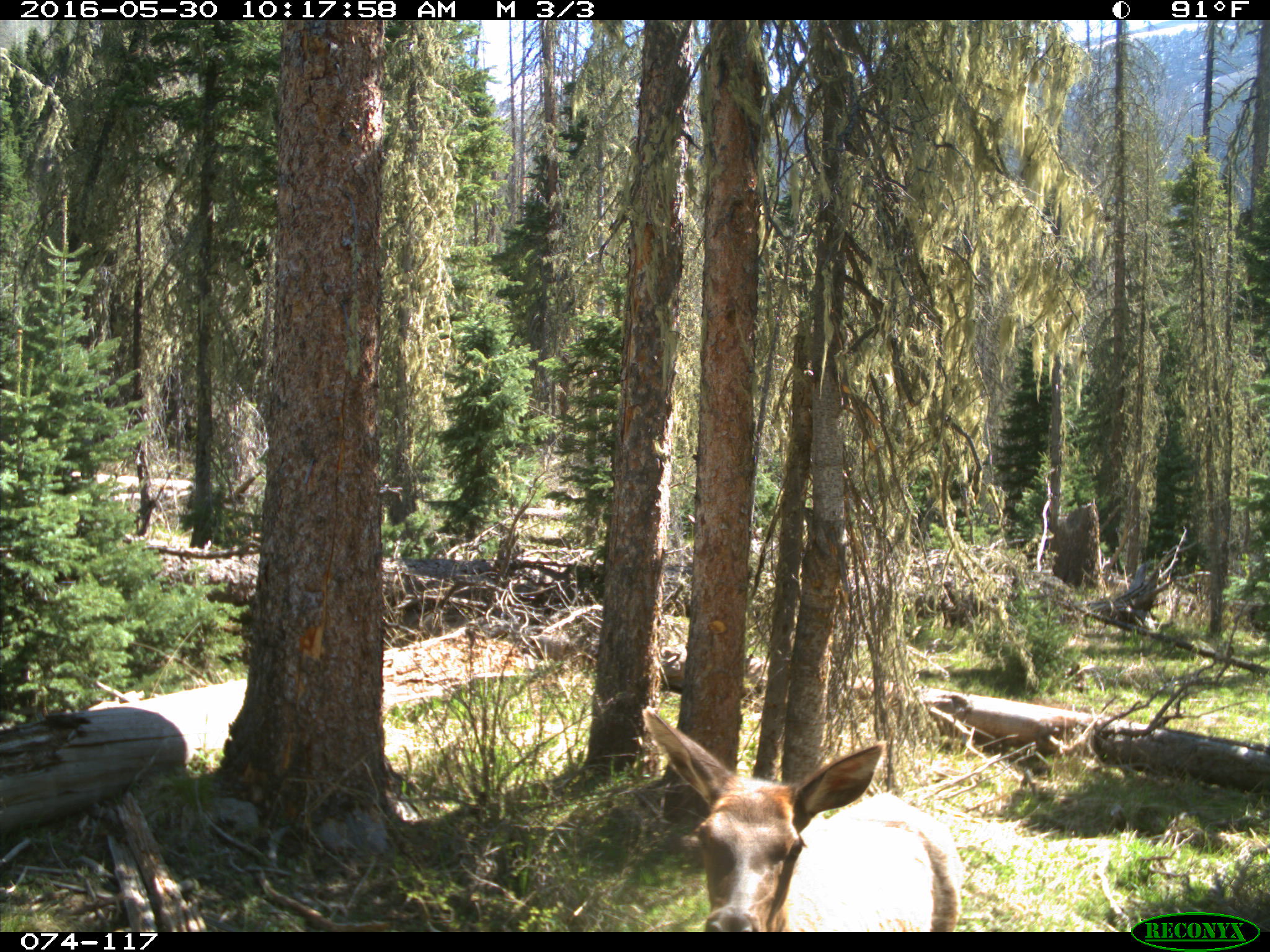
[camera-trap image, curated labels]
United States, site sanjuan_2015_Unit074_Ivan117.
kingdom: Animalia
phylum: Chordata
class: Mammalia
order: Artiodactyla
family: Cervidae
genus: Cervus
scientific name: Cervus elaphus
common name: red deer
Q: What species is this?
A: Cervus elaphus (red deer).